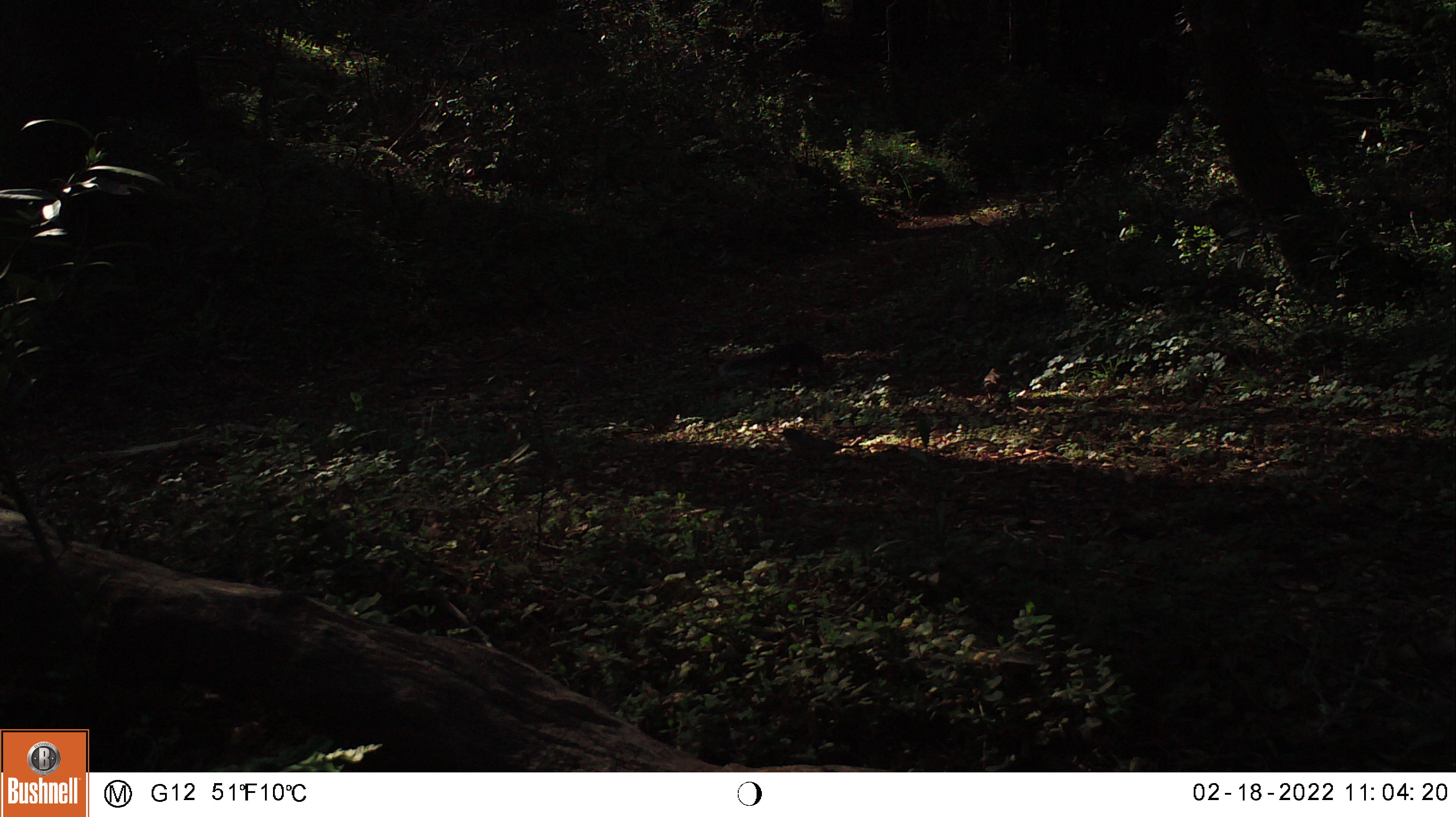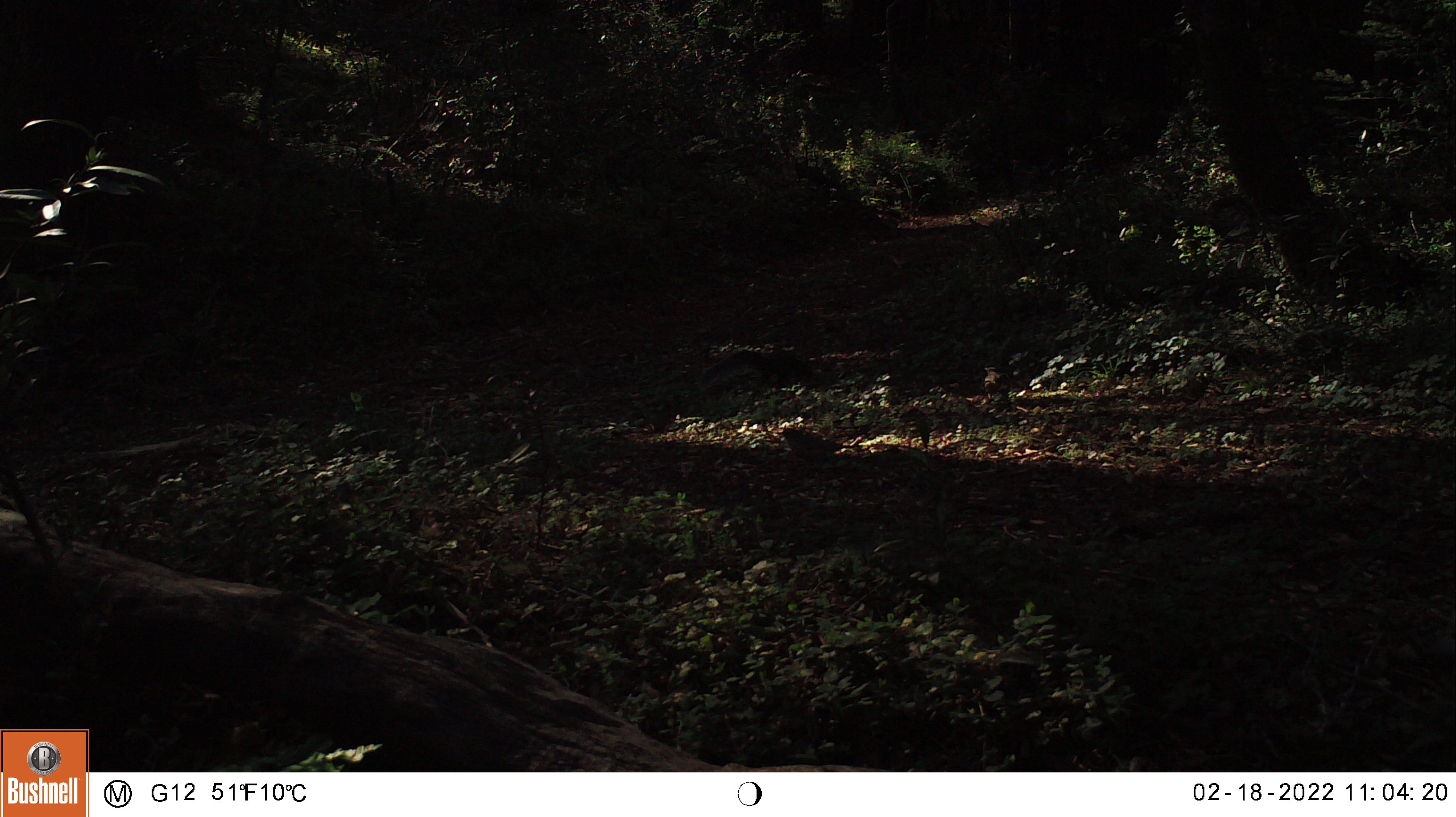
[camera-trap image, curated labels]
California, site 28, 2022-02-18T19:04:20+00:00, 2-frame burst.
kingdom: Animalia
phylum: Chordata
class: Mammalia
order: Rodentia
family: Sciuridae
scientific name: Sciuridae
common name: squirrel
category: unknown squirrel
Unknown squirrel (squirrel) (Sciuridae).